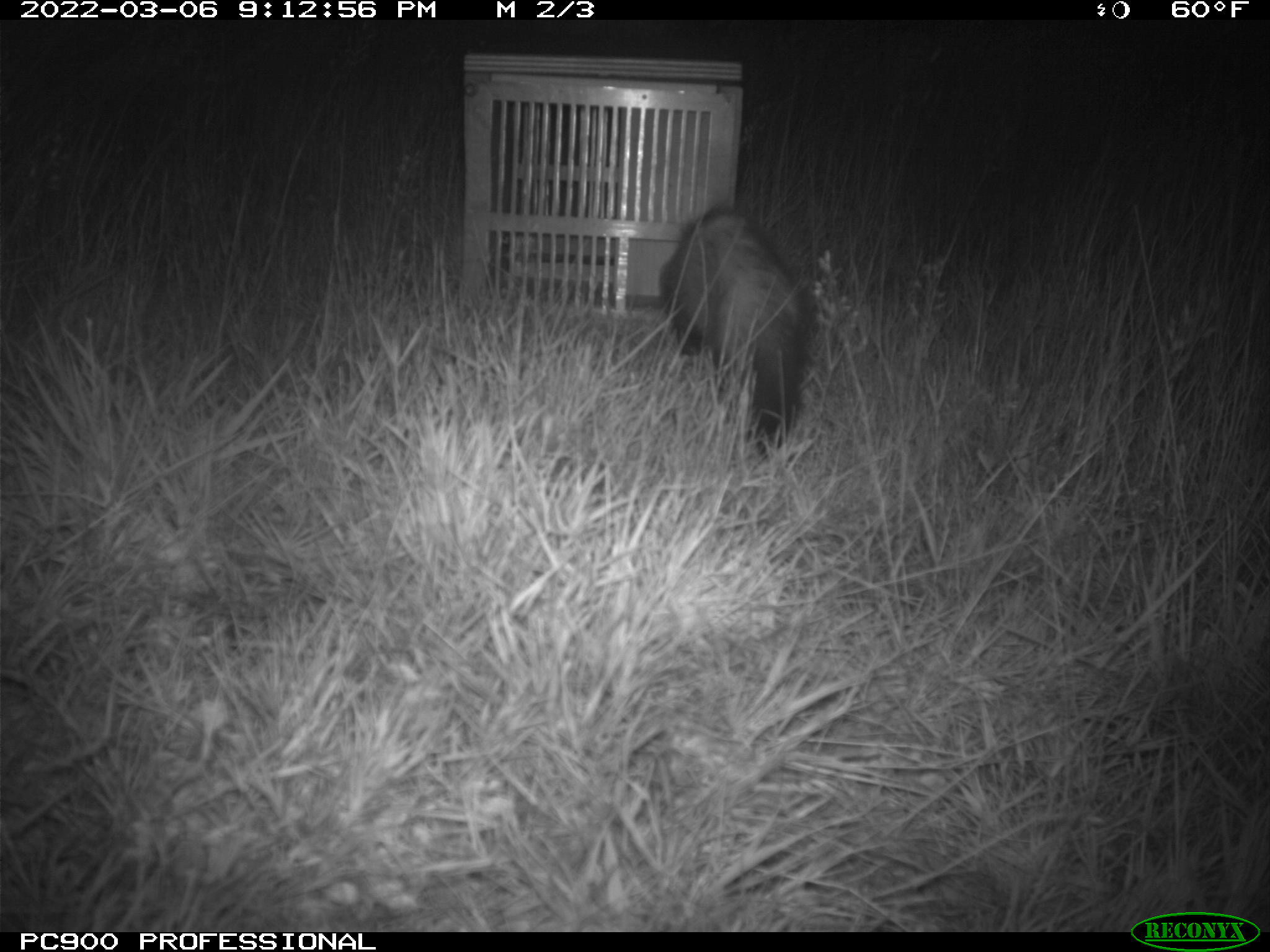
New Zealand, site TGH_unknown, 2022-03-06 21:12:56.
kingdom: Animalia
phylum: Chordata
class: Mammalia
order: Carnivora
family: Mustelidae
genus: Mustela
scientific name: Mustela furo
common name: ferret